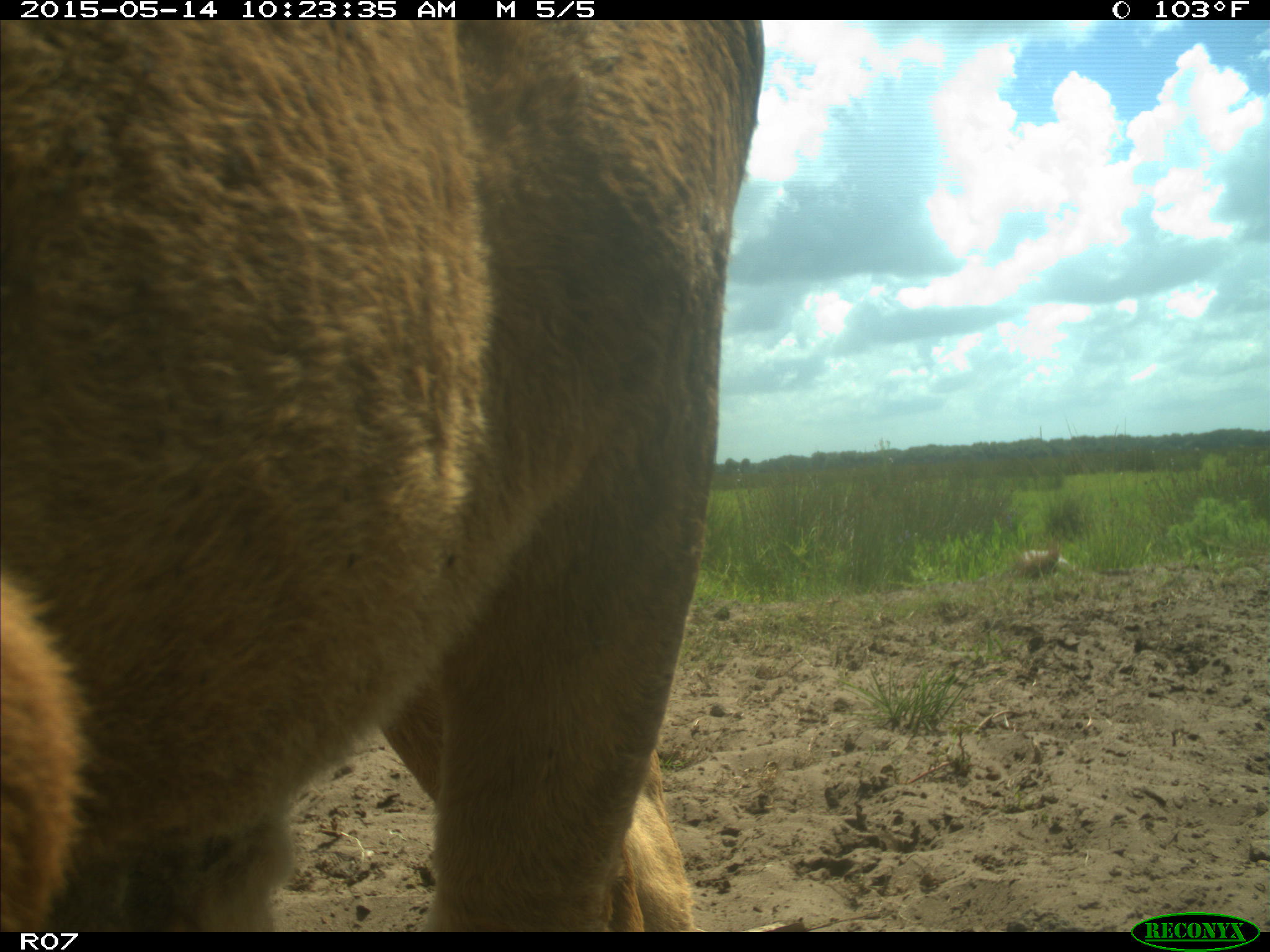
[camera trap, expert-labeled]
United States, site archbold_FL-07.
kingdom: Animalia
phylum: Chordata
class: Mammalia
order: Artiodactyla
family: Bovidae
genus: Bos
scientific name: Bos taurus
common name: domestic cow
Bos taurus (domestic cow).